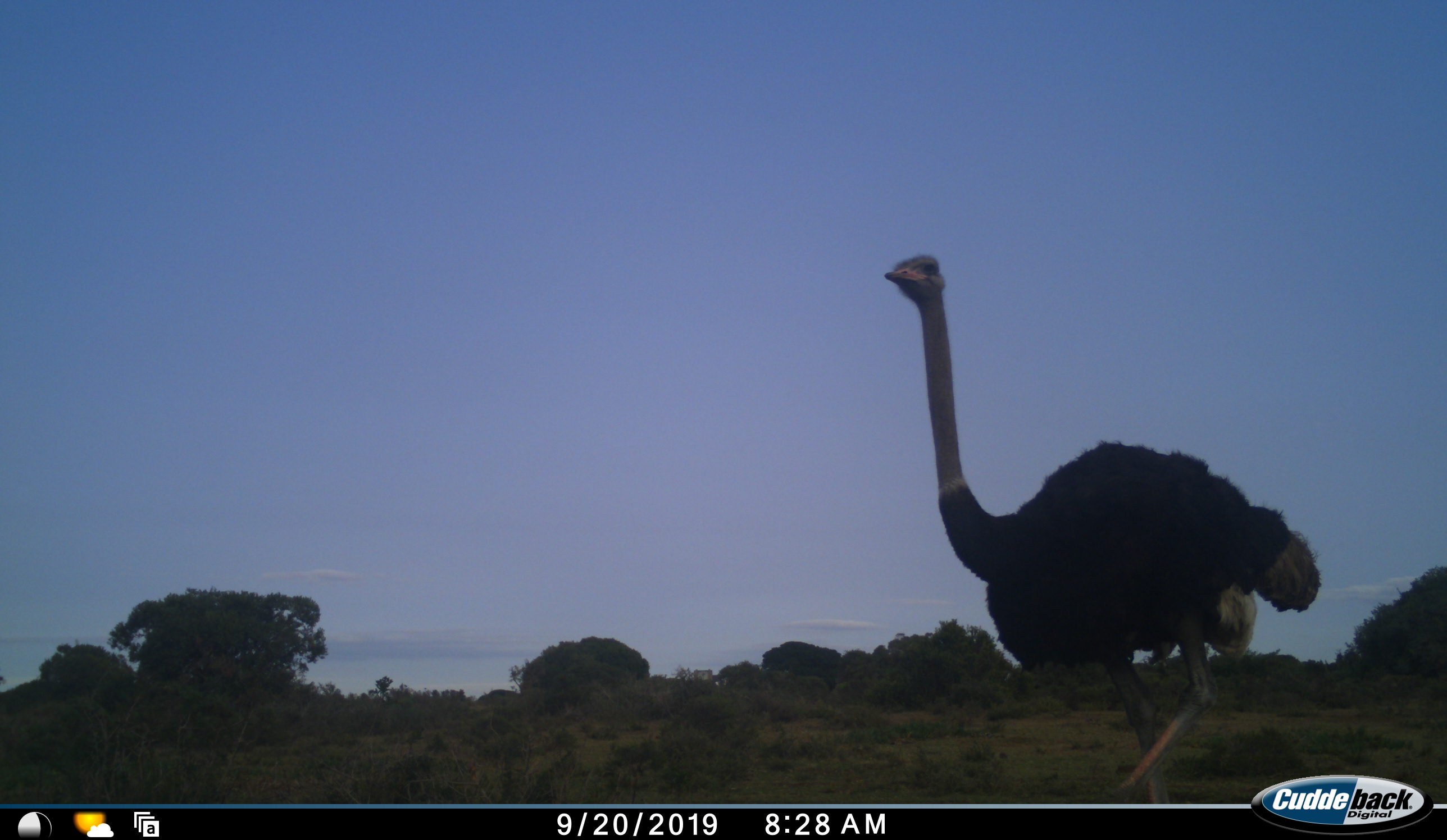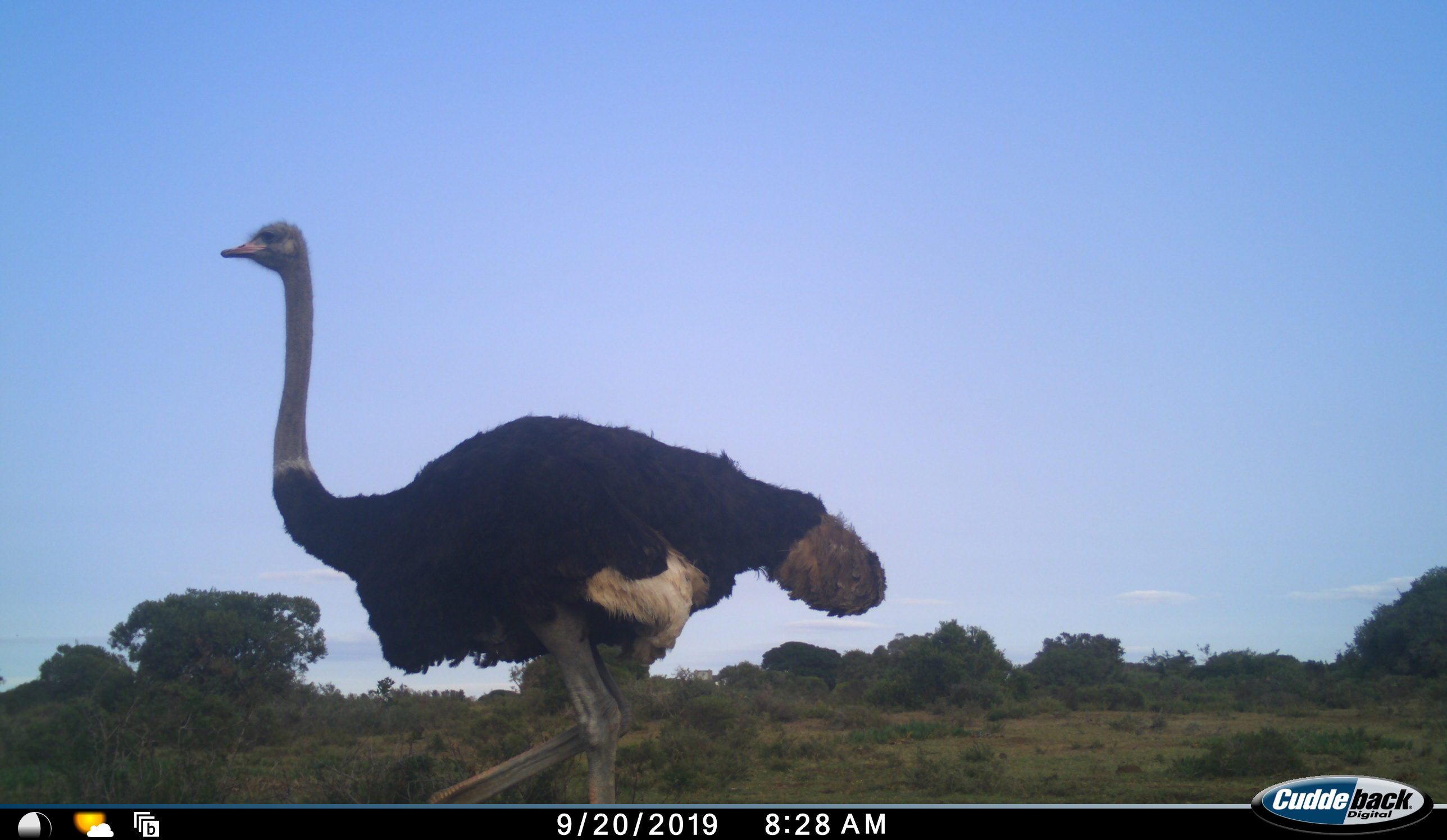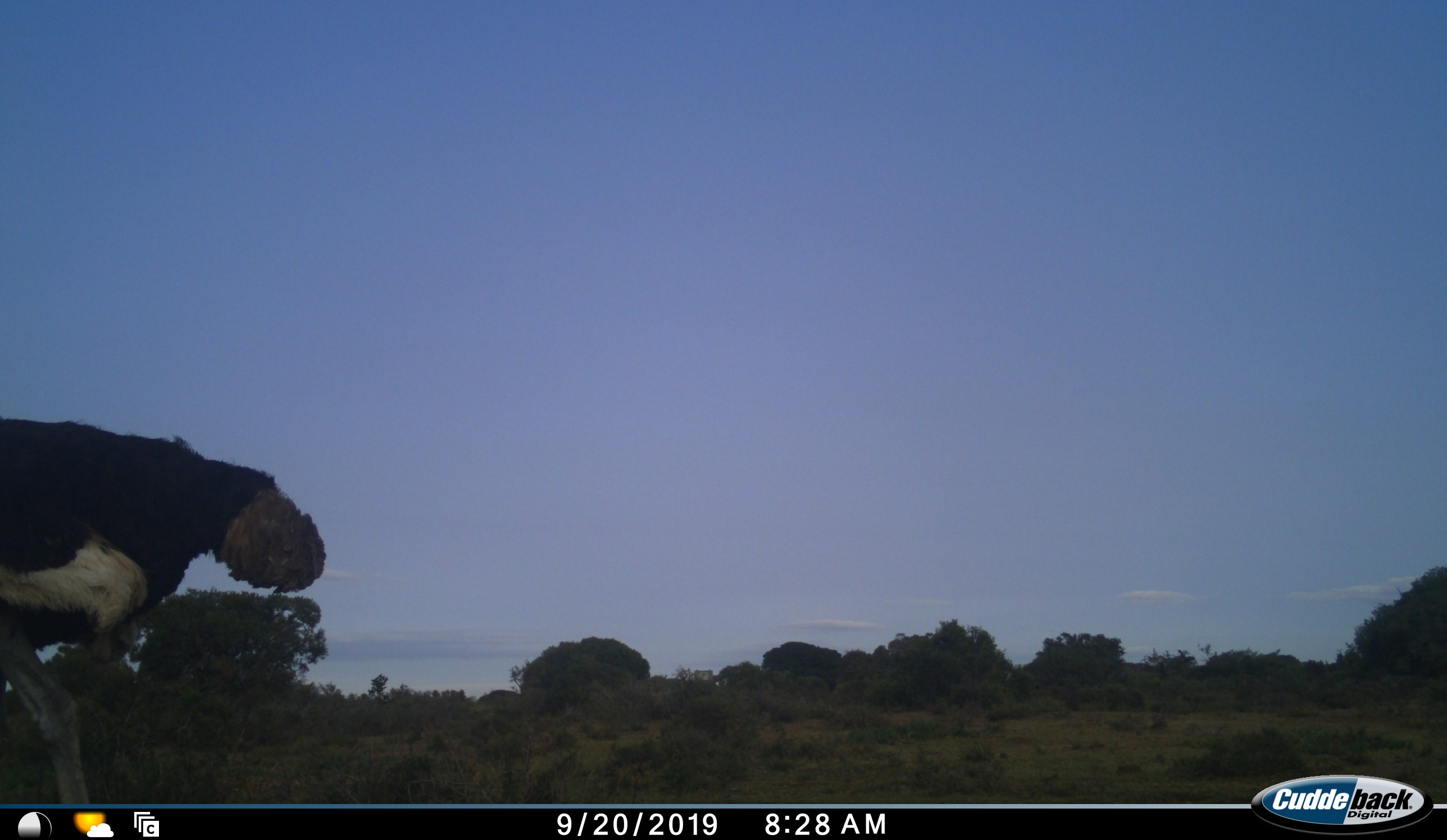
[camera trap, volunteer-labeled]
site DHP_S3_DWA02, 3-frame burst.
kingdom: Animalia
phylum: Chordata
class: Aves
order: Struthioniformes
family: Struthionidae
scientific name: Struthionidae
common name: ostrich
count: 1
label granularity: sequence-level